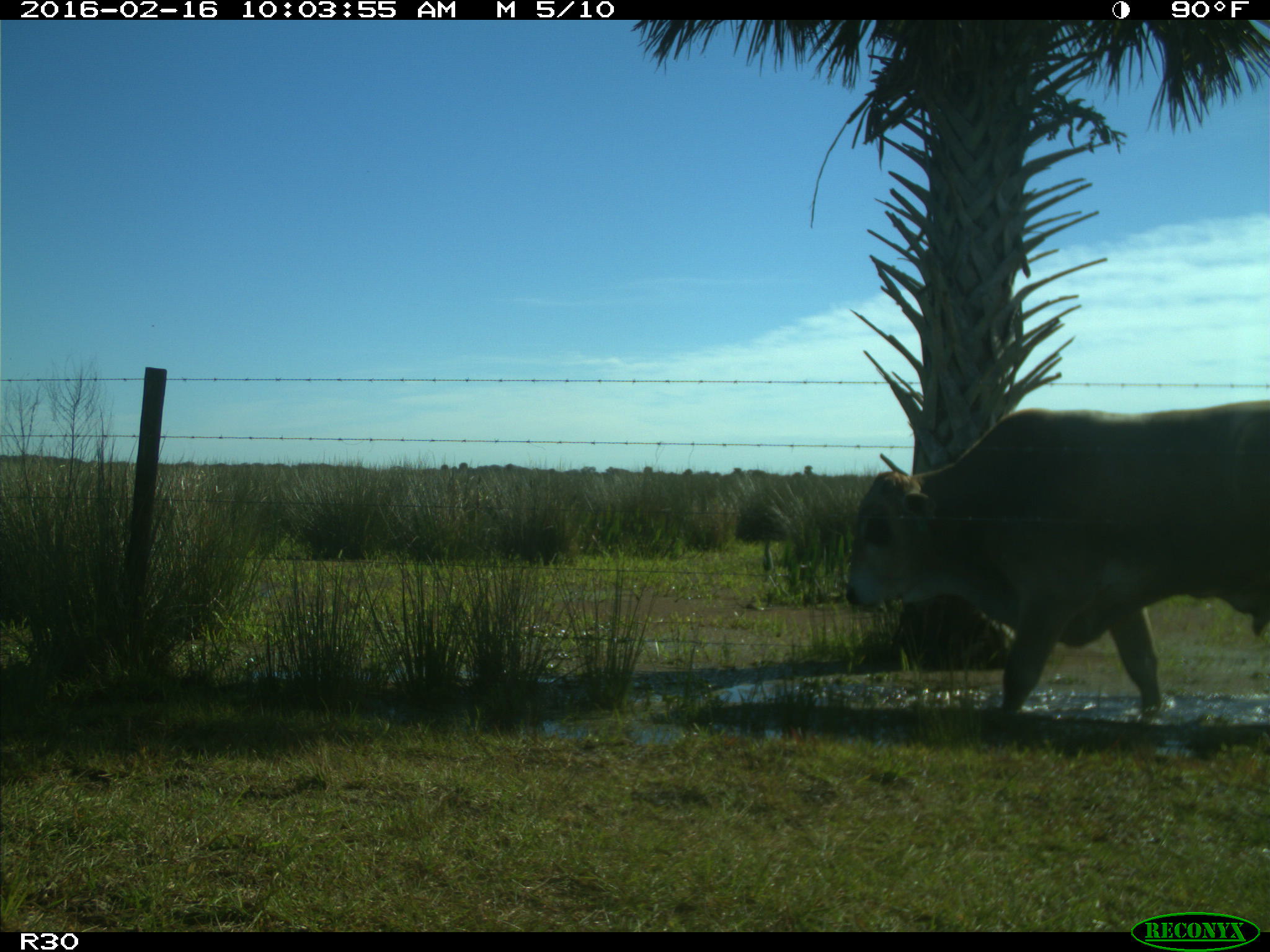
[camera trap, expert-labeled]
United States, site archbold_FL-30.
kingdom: Animalia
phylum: Chordata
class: Mammalia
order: Artiodactyla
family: Bovidae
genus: Bos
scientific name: Bos taurus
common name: domestic cow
Bos taurus (domestic cow).